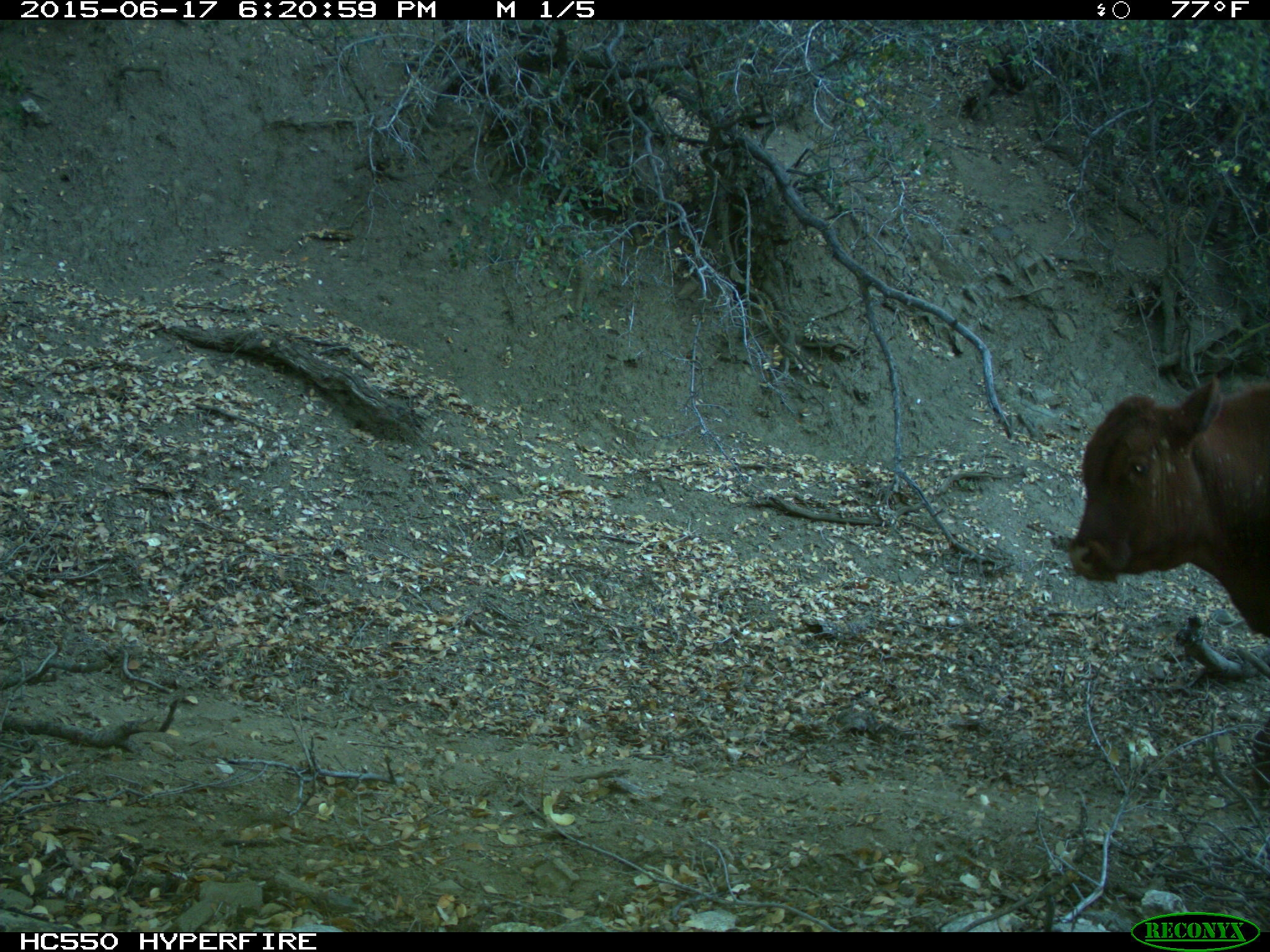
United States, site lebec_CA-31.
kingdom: Animalia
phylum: Chordata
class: Mammalia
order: Artiodactyla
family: Bovidae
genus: Bos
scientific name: Bos taurus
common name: domestic cow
Bos taurus (domestic cow).